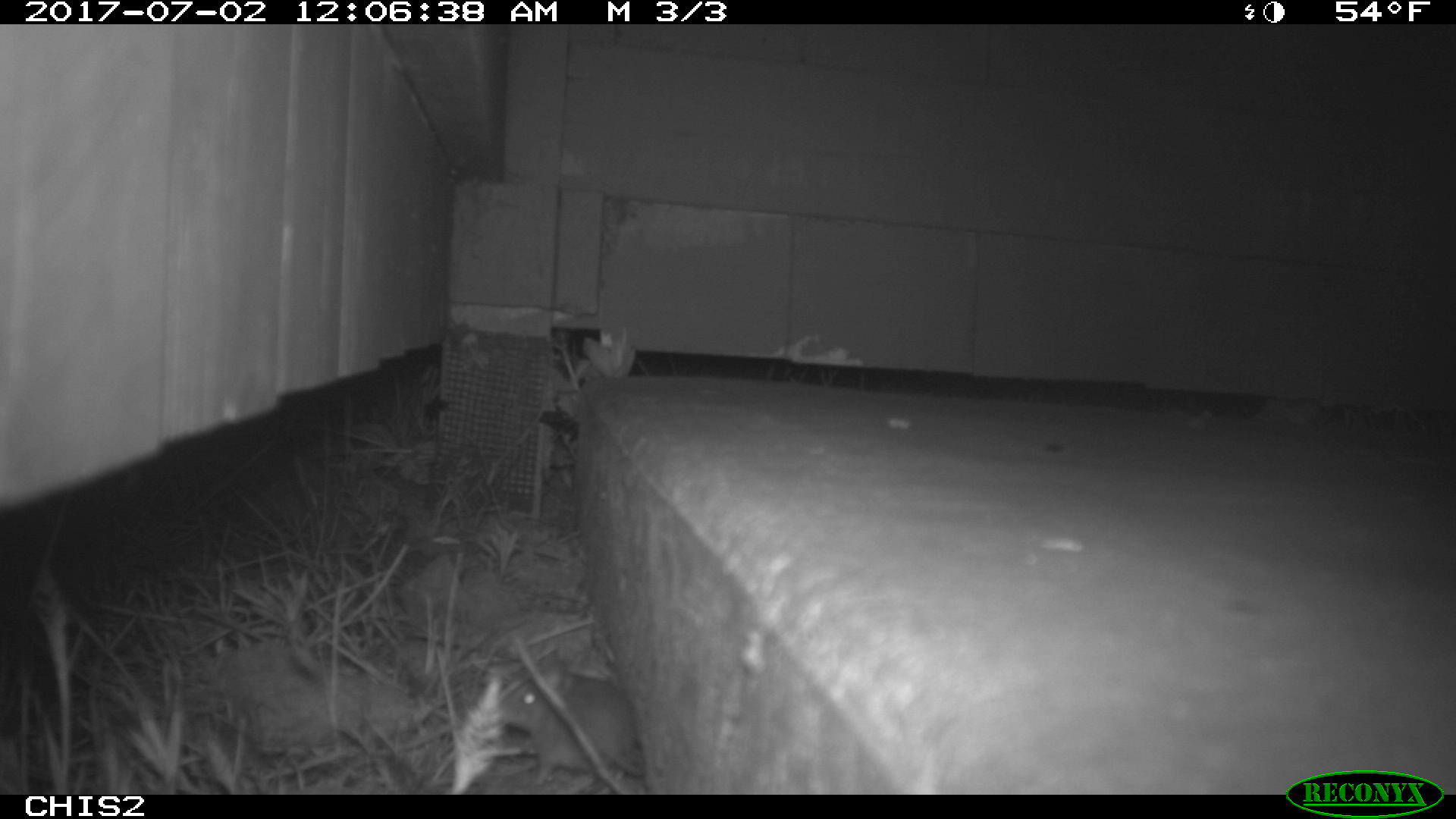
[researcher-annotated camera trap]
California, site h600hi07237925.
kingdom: Animalia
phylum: Chordata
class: Mammalia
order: Rodentia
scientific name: Rodentia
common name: rodent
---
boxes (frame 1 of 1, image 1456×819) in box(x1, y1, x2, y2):
rodent: box(493, 653, 643, 787)